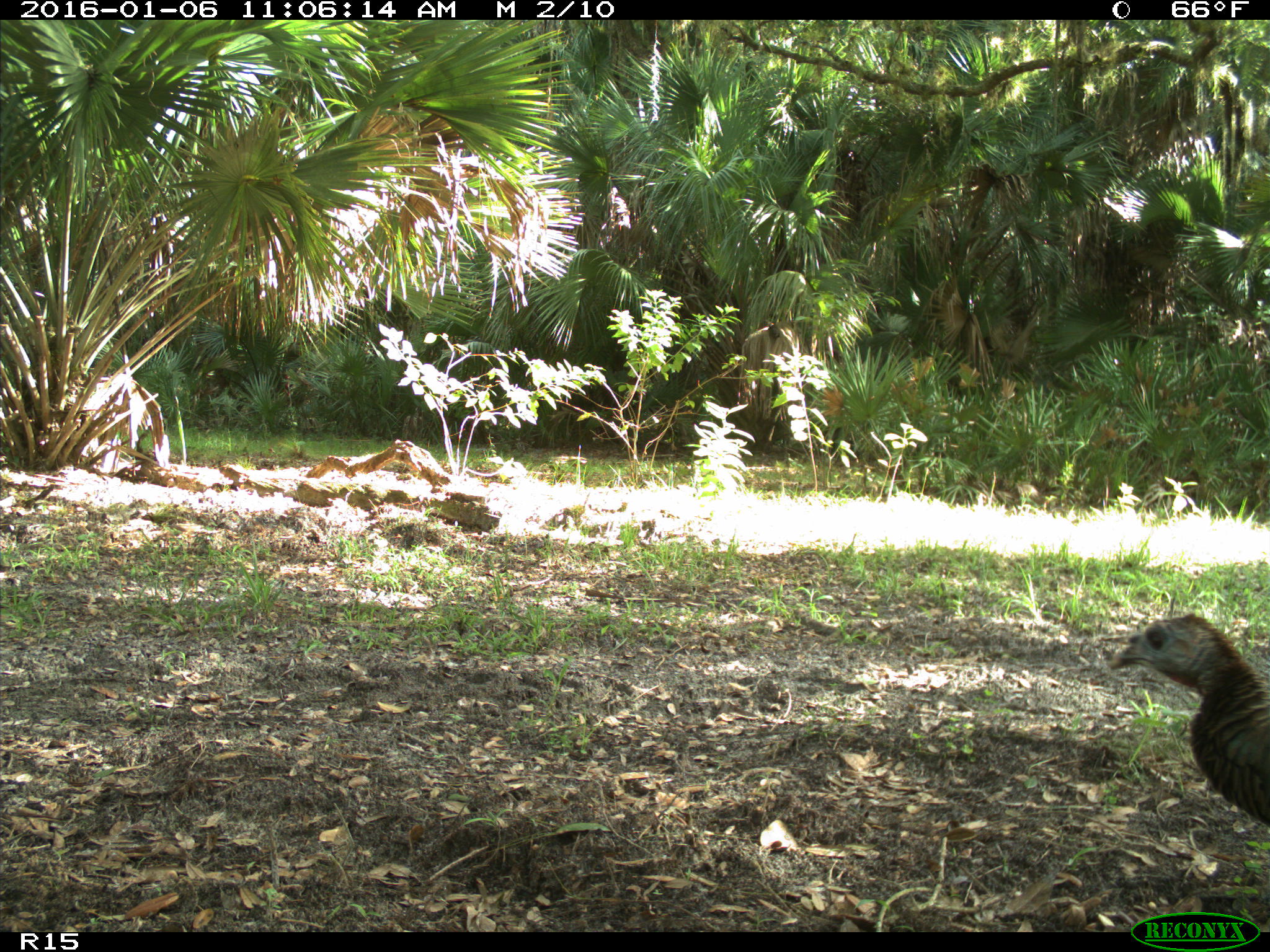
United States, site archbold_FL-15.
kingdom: Animalia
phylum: Chordata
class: Aves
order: Galliformes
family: Phasianidae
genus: Meleagris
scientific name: Meleagris gallopavo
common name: wild turkey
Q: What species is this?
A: Meleagris gallopavo (wild turkey).